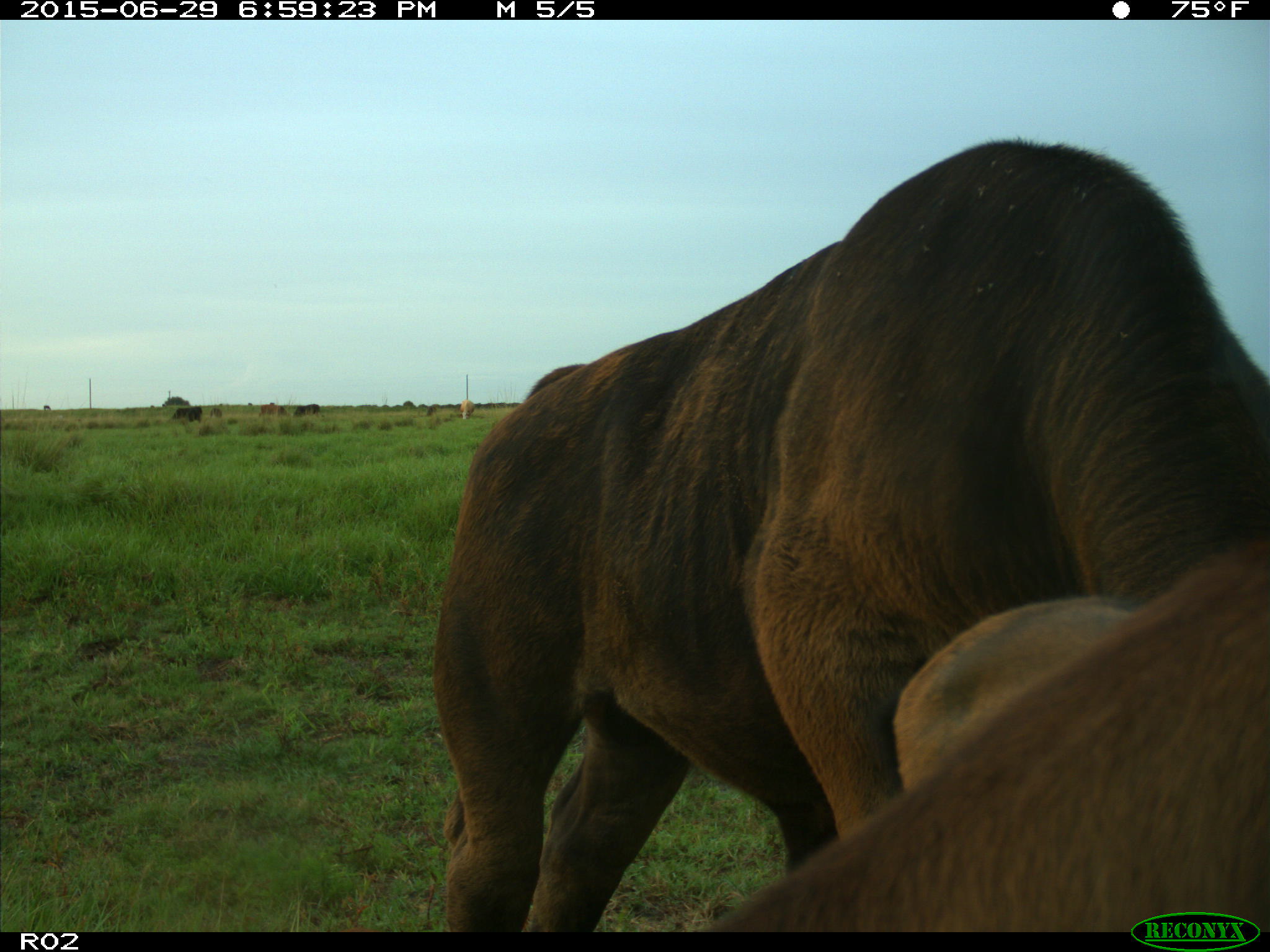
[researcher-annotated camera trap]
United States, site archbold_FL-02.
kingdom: Animalia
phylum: Chordata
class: Mammalia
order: Artiodactyla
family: Bovidae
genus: Bos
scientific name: Bos taurus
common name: domestic cow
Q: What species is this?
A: Bos taurus (domestic cow).